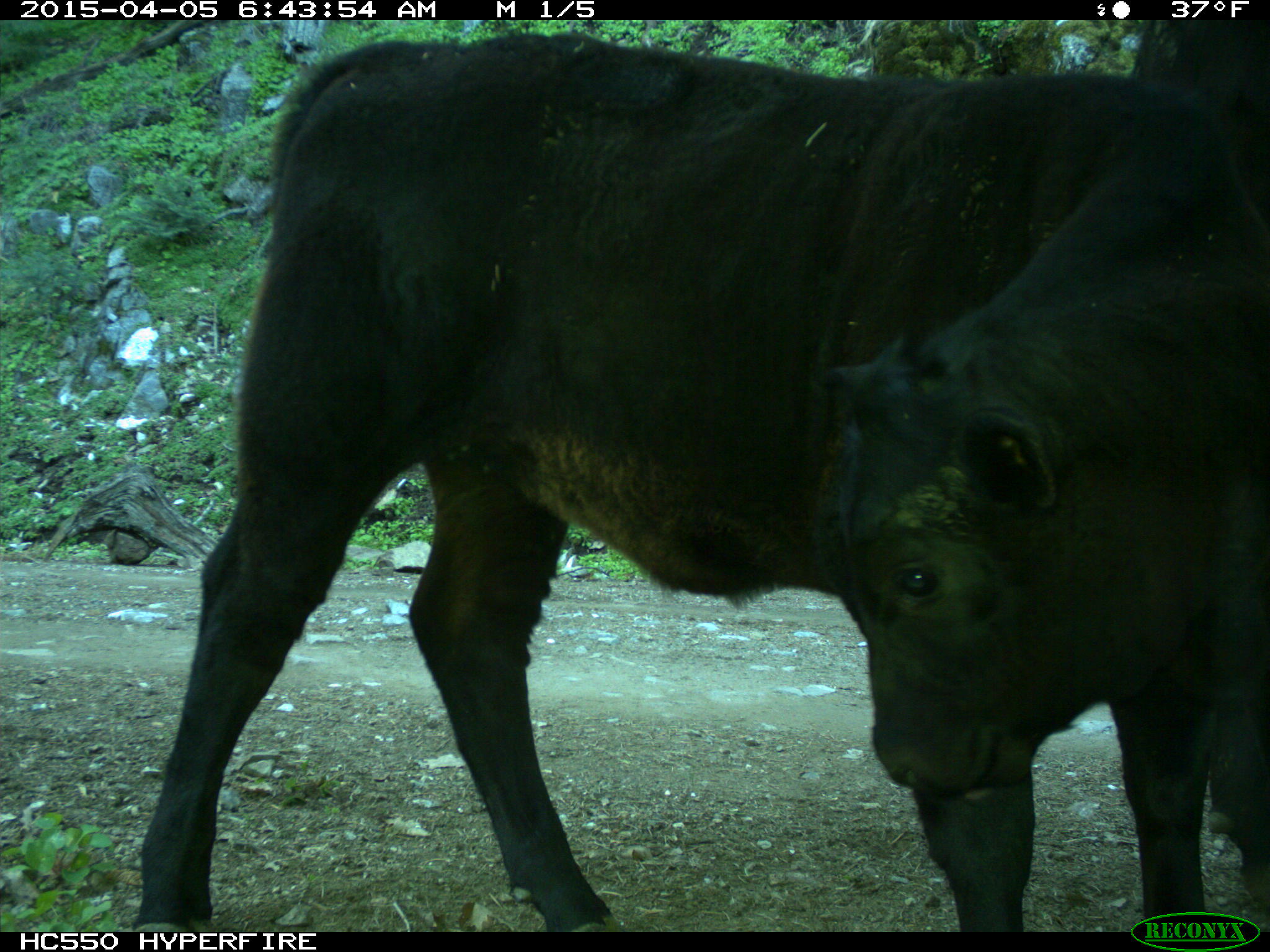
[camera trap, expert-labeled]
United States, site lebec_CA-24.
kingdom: Animalia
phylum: Chordata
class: Mammalia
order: Artiodactyla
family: Bovidae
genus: Bos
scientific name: Bos taurus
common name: domestic cow